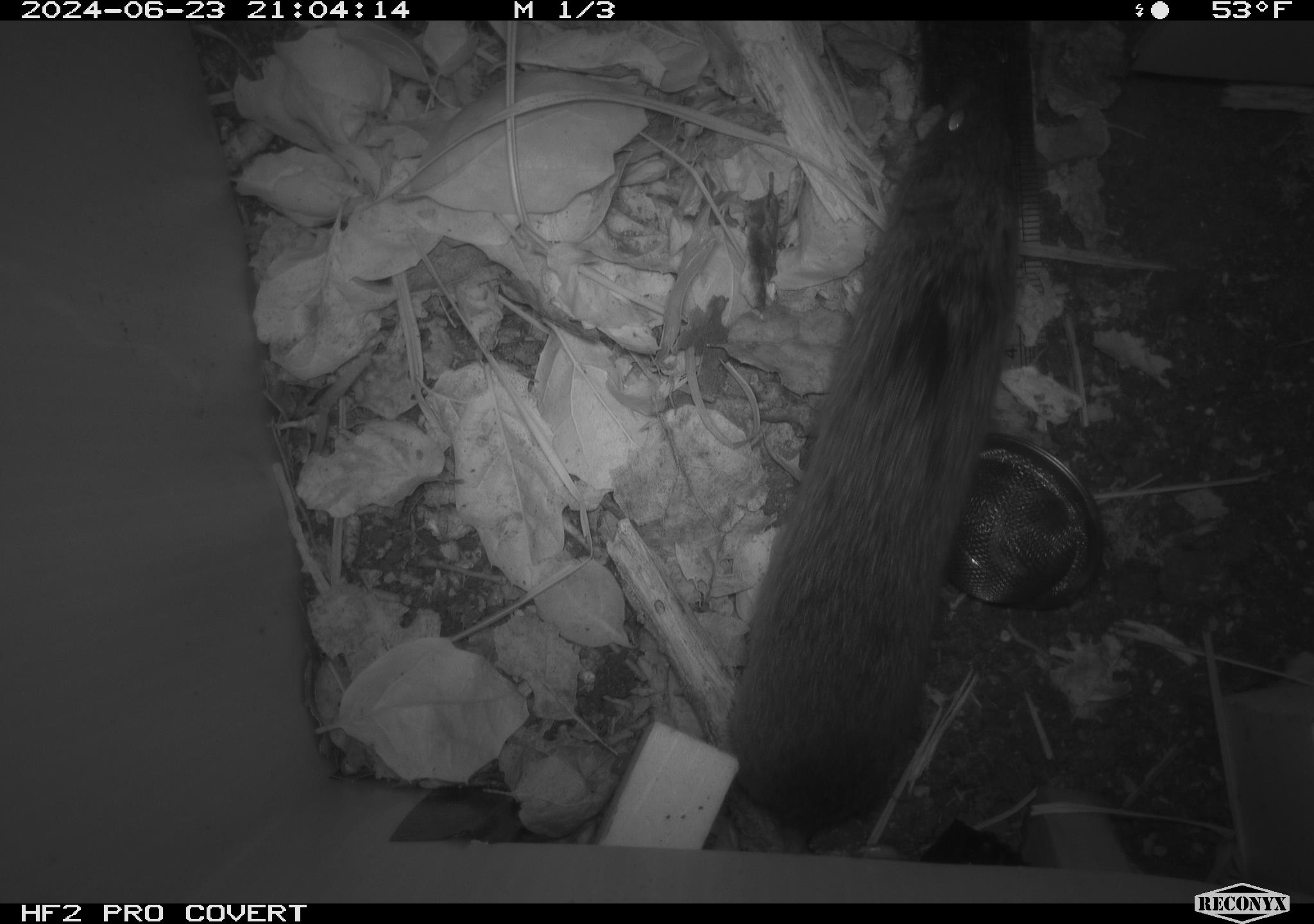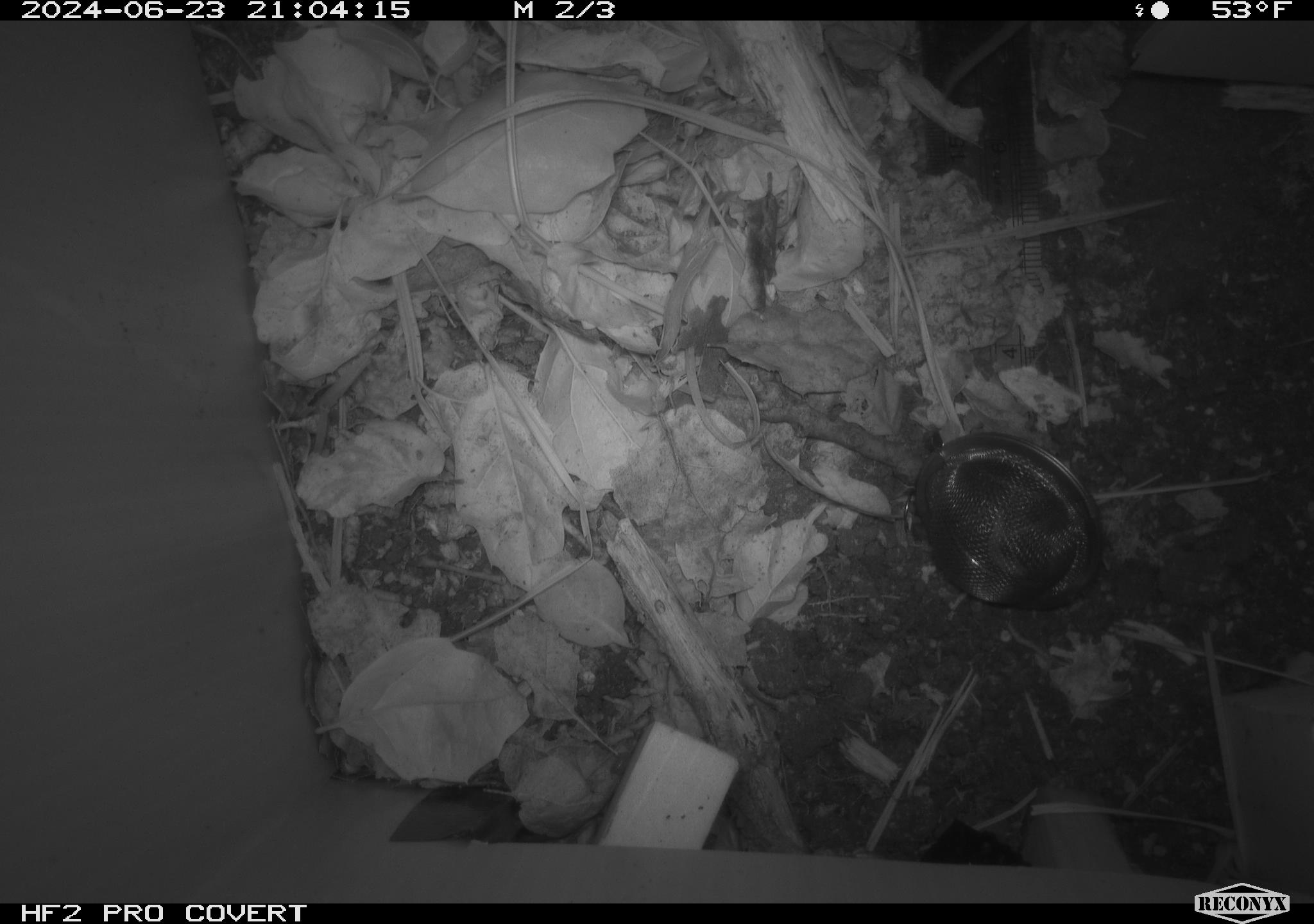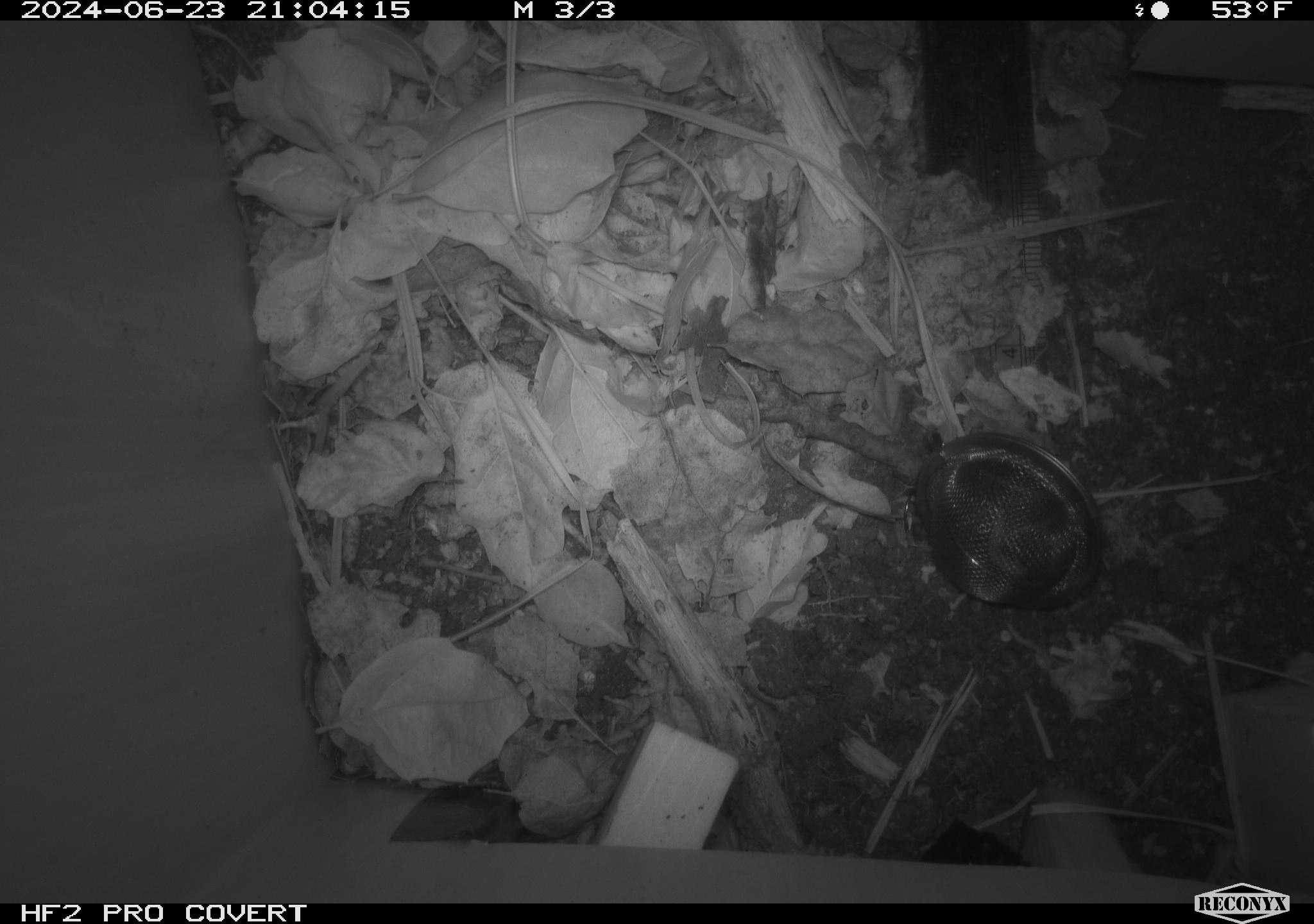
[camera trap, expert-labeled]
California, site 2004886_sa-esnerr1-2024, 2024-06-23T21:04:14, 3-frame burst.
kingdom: Animalia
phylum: Chordata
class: Mammalia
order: Rodentia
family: Cricetidae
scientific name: Cricetidae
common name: hamsters, voles, lemmings, and allies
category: cricetidae family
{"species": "cricetidae family (hamsters, voles, lemmings, and allies) (Cricetidae)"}